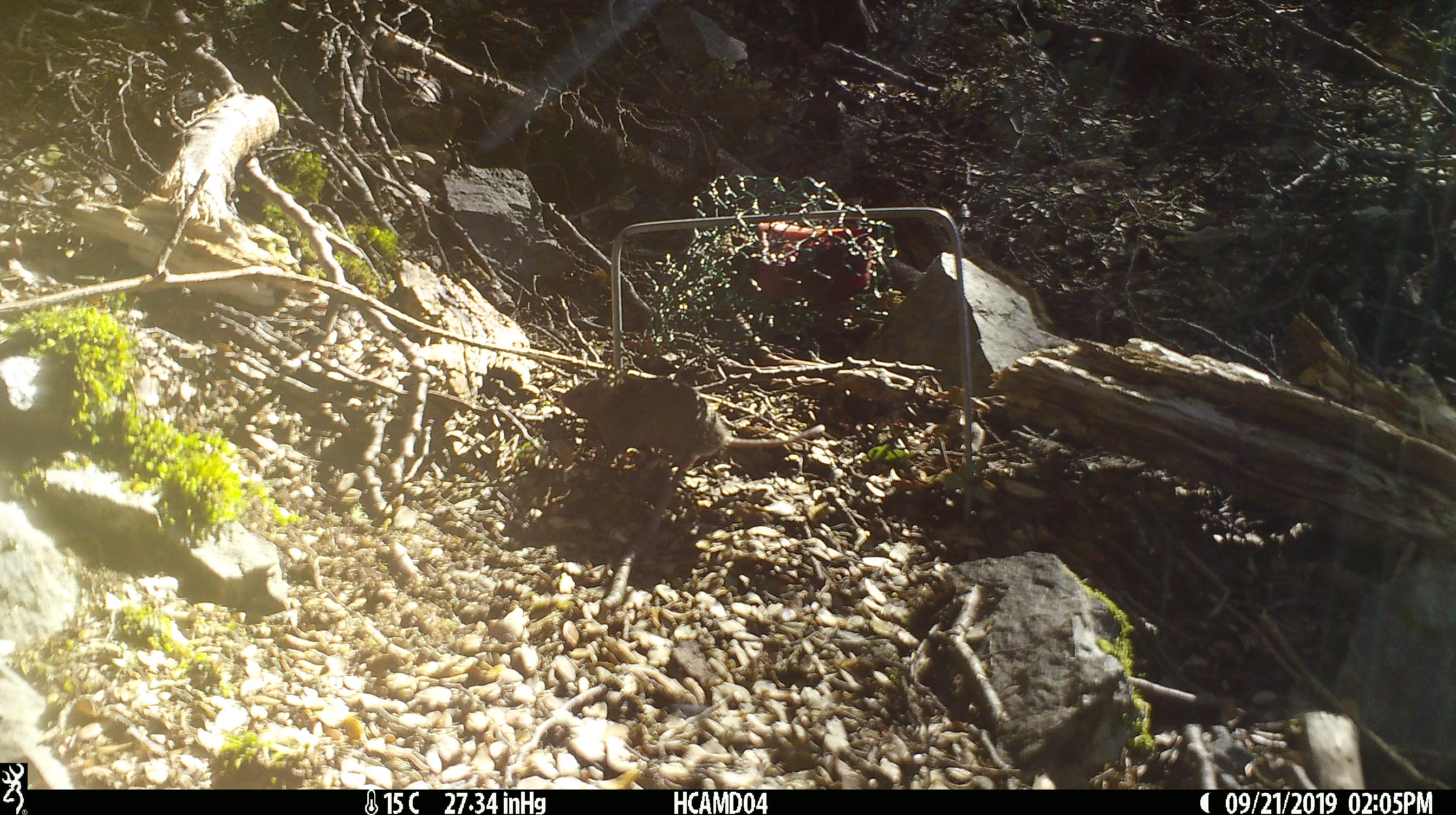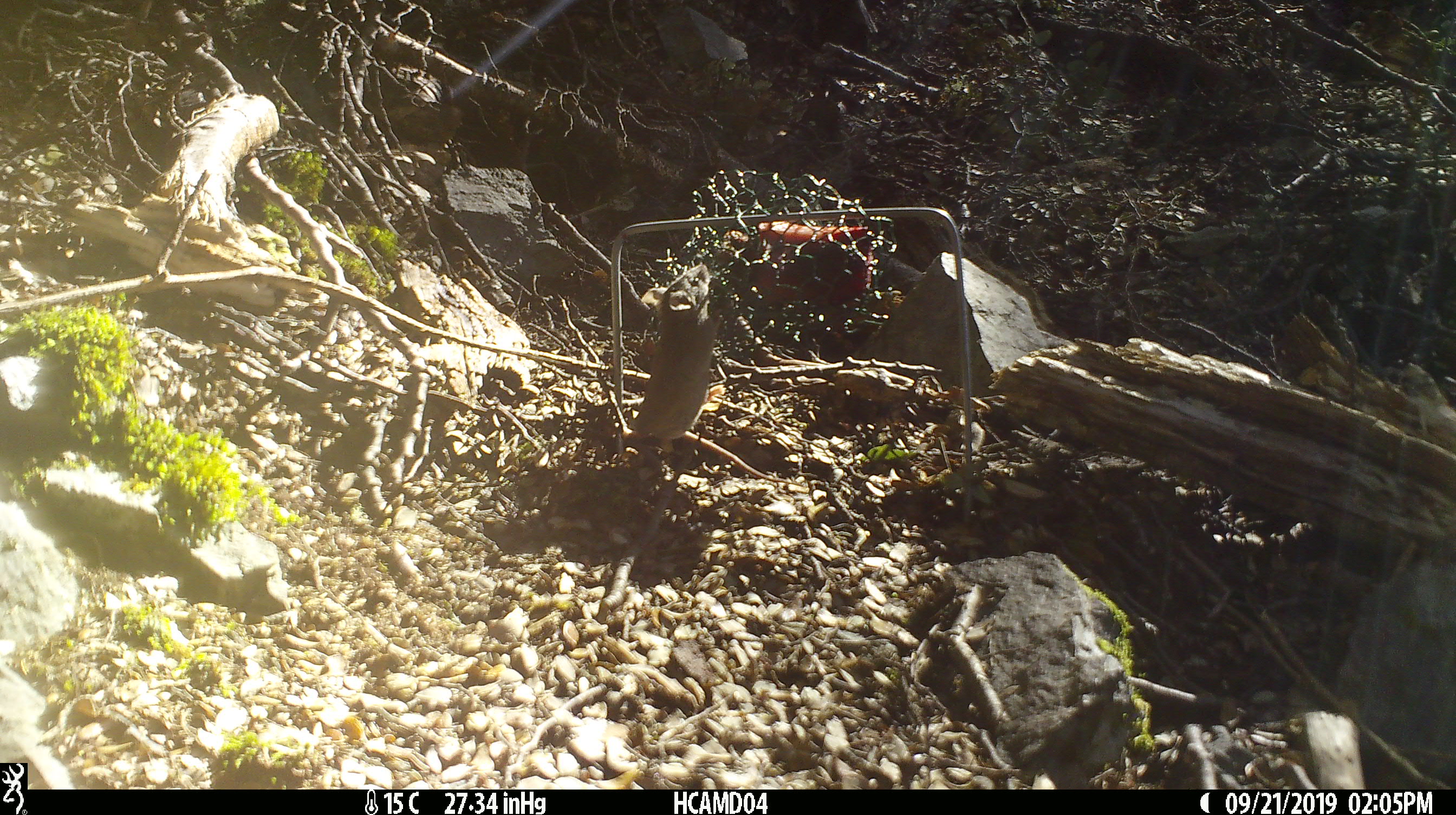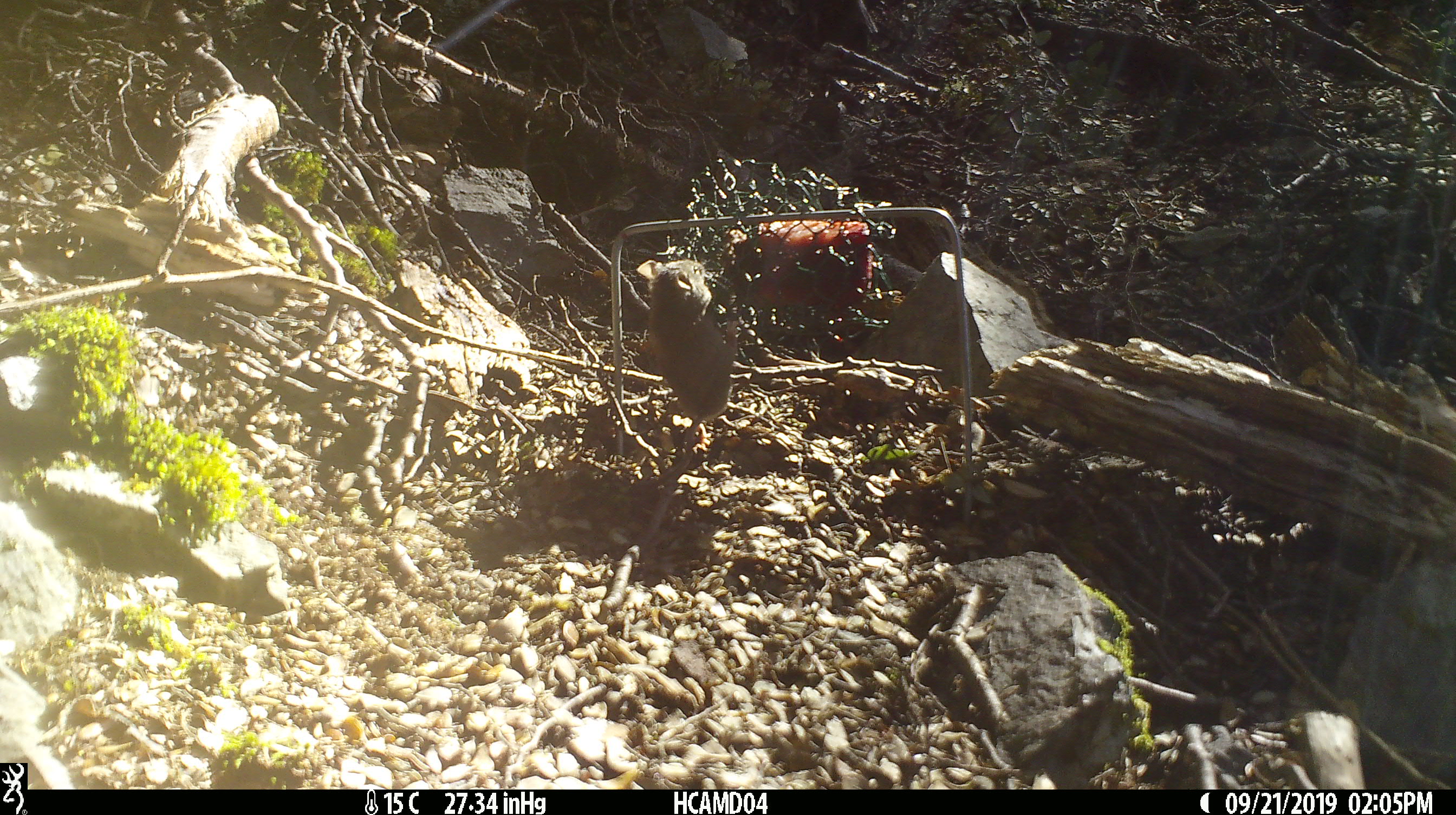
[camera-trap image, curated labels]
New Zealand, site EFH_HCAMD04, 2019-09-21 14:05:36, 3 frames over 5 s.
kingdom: Animalia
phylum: Chordata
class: Mammalia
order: Rodentia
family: Muridae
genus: Mus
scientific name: Mus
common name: mouse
Mouse (Mus).